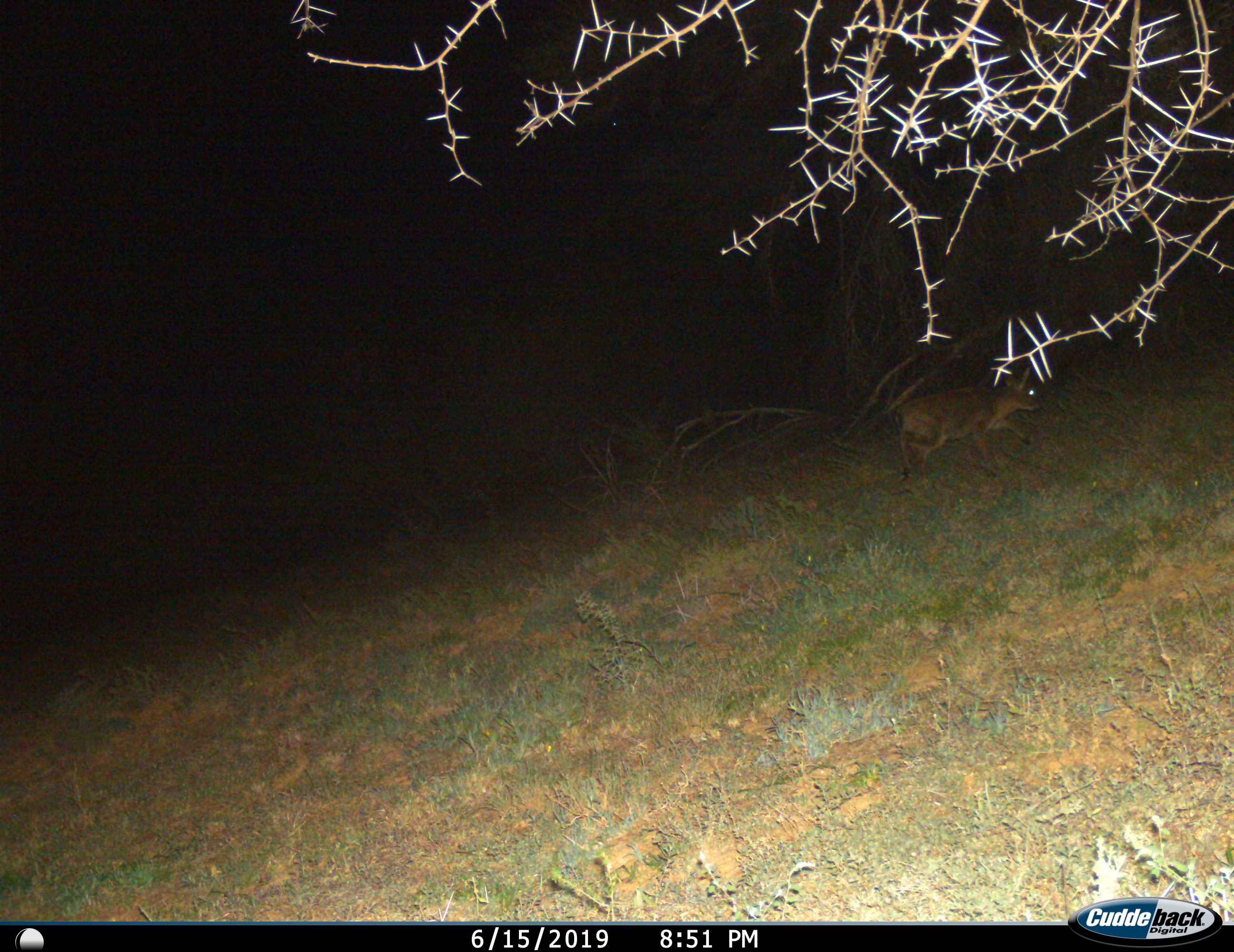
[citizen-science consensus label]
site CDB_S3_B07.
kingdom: Animalia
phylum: Chordata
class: Mammalia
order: Artiodactyla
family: Bovidae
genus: Sylvicapra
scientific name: Sylvicapra grimmia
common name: common duiker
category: duikercommongrey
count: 1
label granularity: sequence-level